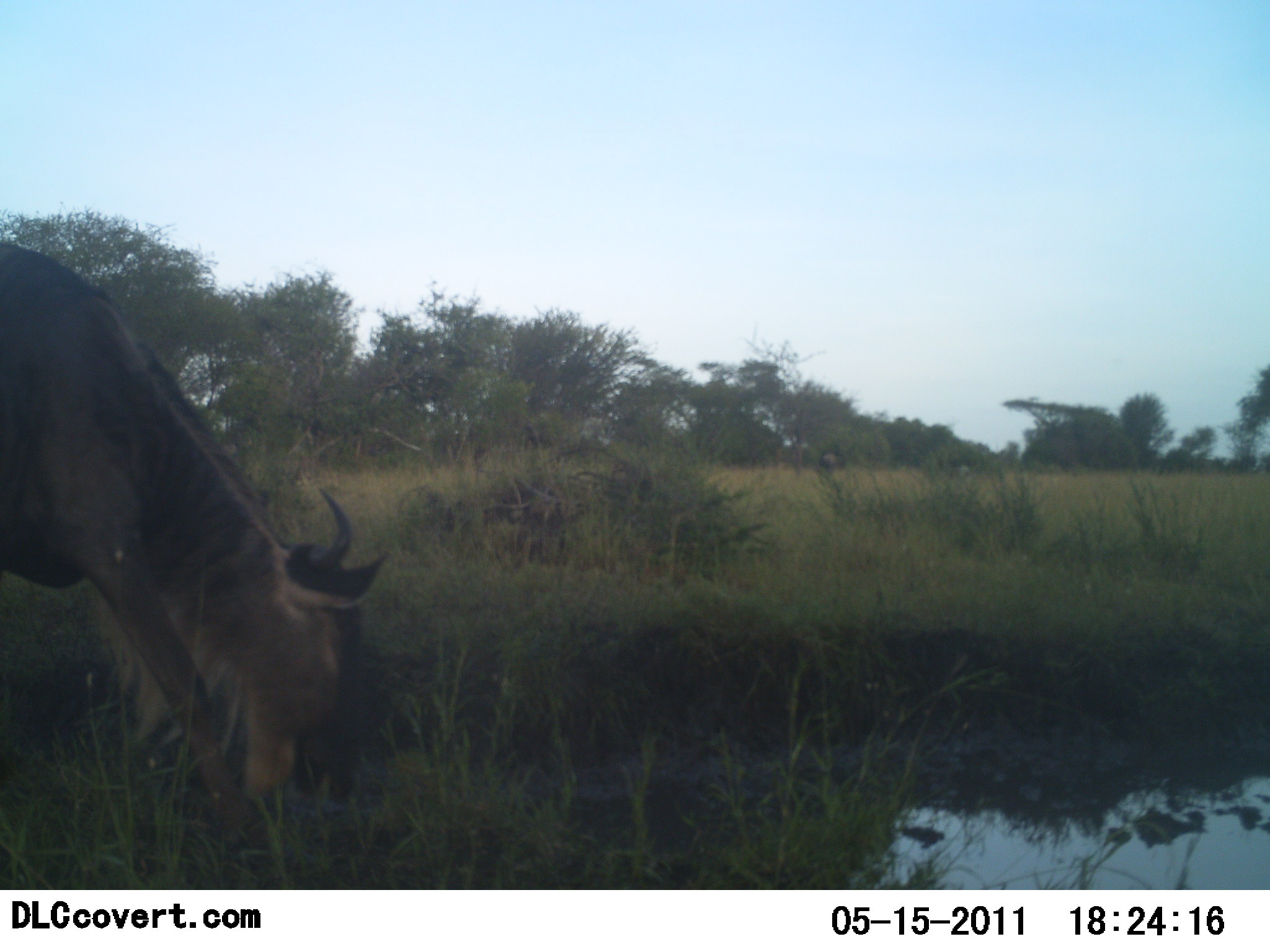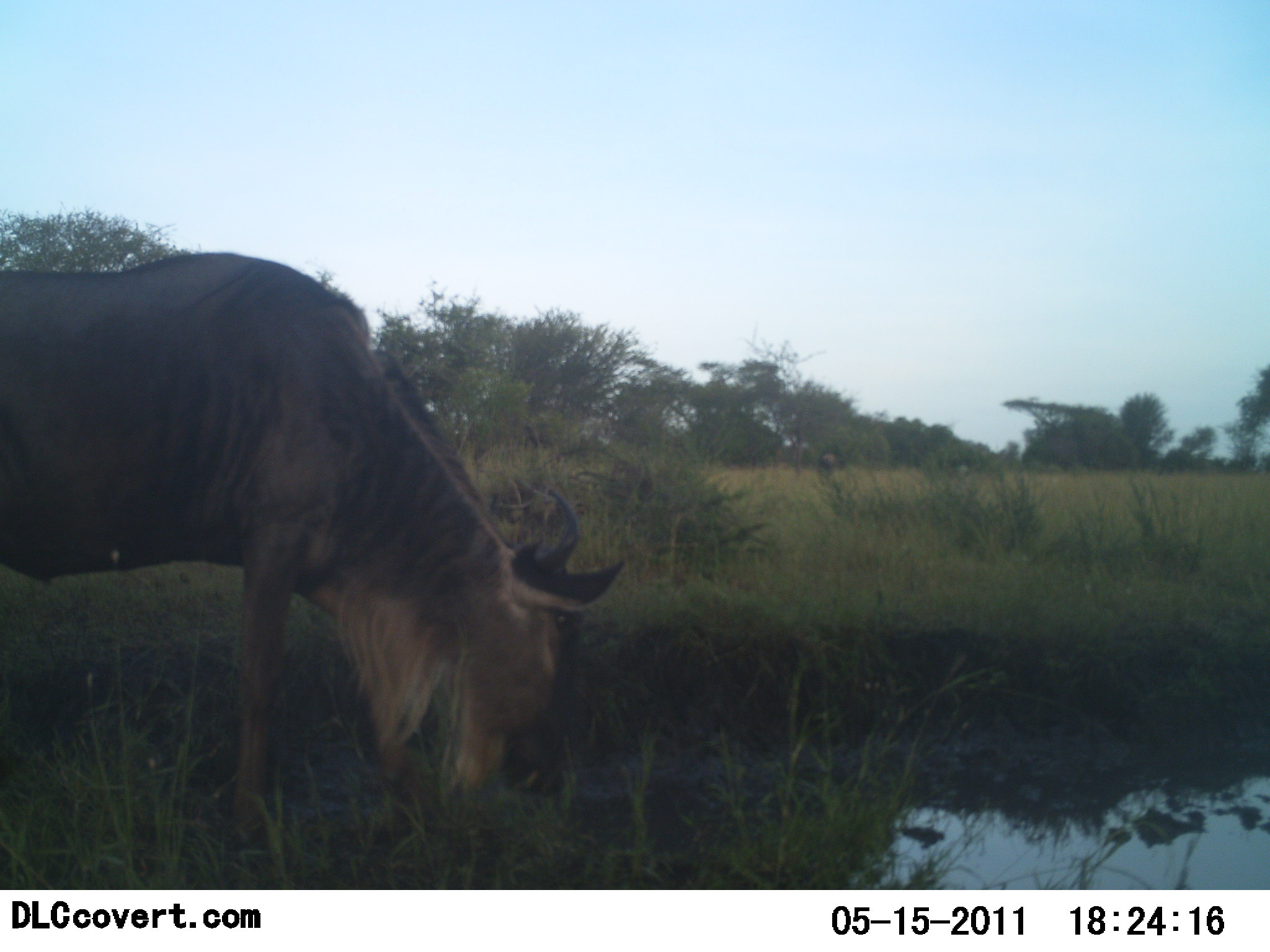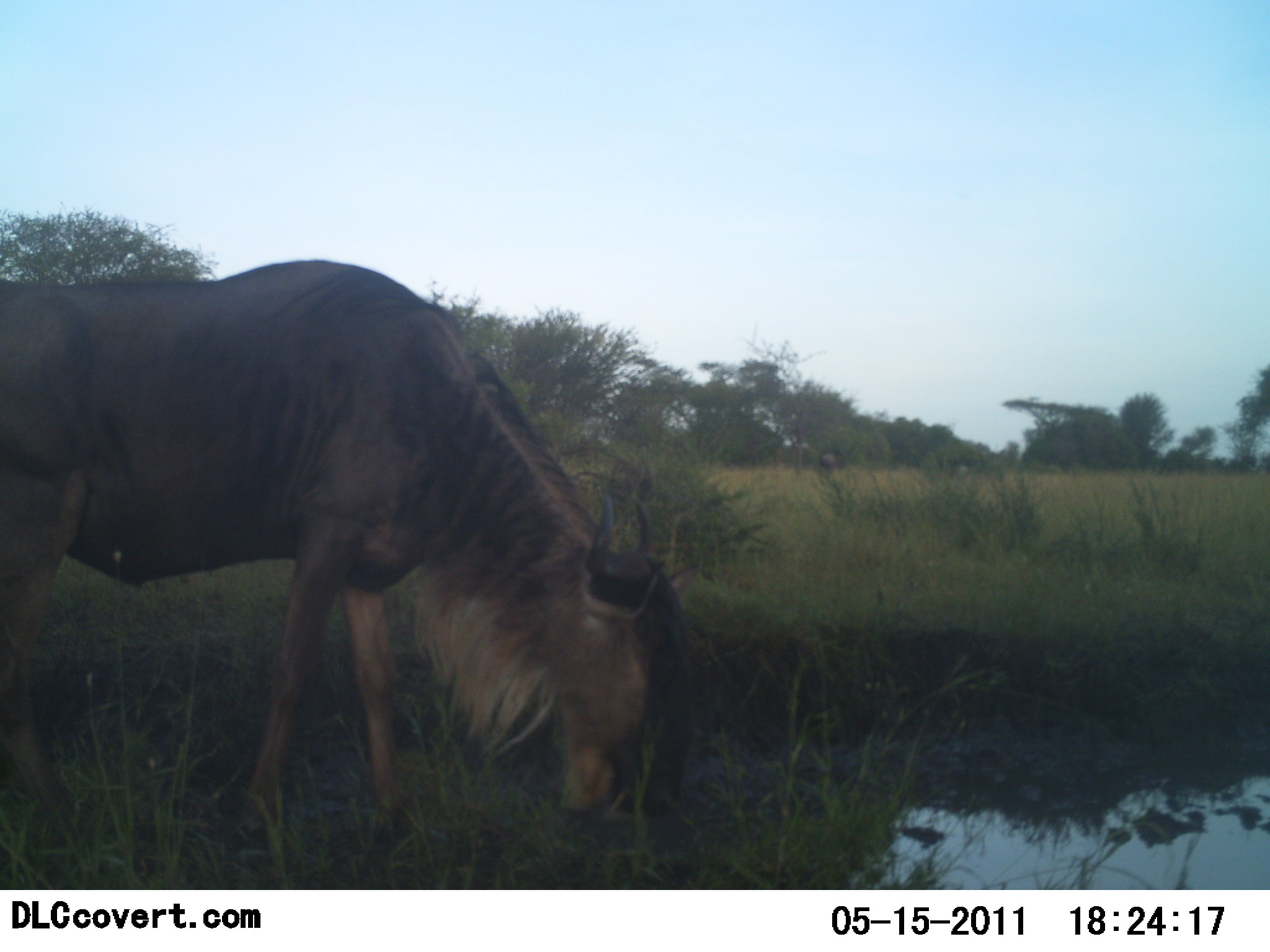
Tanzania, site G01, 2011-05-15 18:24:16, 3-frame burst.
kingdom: Animalia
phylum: Chordata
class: Mammalia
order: Artiodactyla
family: Bovidae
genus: Connochaetes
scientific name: Connochaetes taurinus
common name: blue wildebeest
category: wildebeest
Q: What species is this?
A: Wildebeest (blue wildebeest) (Connochaetes taurinus).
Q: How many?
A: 1.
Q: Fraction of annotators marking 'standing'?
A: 40%.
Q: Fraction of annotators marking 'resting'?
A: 0%.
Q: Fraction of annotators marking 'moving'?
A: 30%.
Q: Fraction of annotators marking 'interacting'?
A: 0%.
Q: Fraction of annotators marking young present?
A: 0%.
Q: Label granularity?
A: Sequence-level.